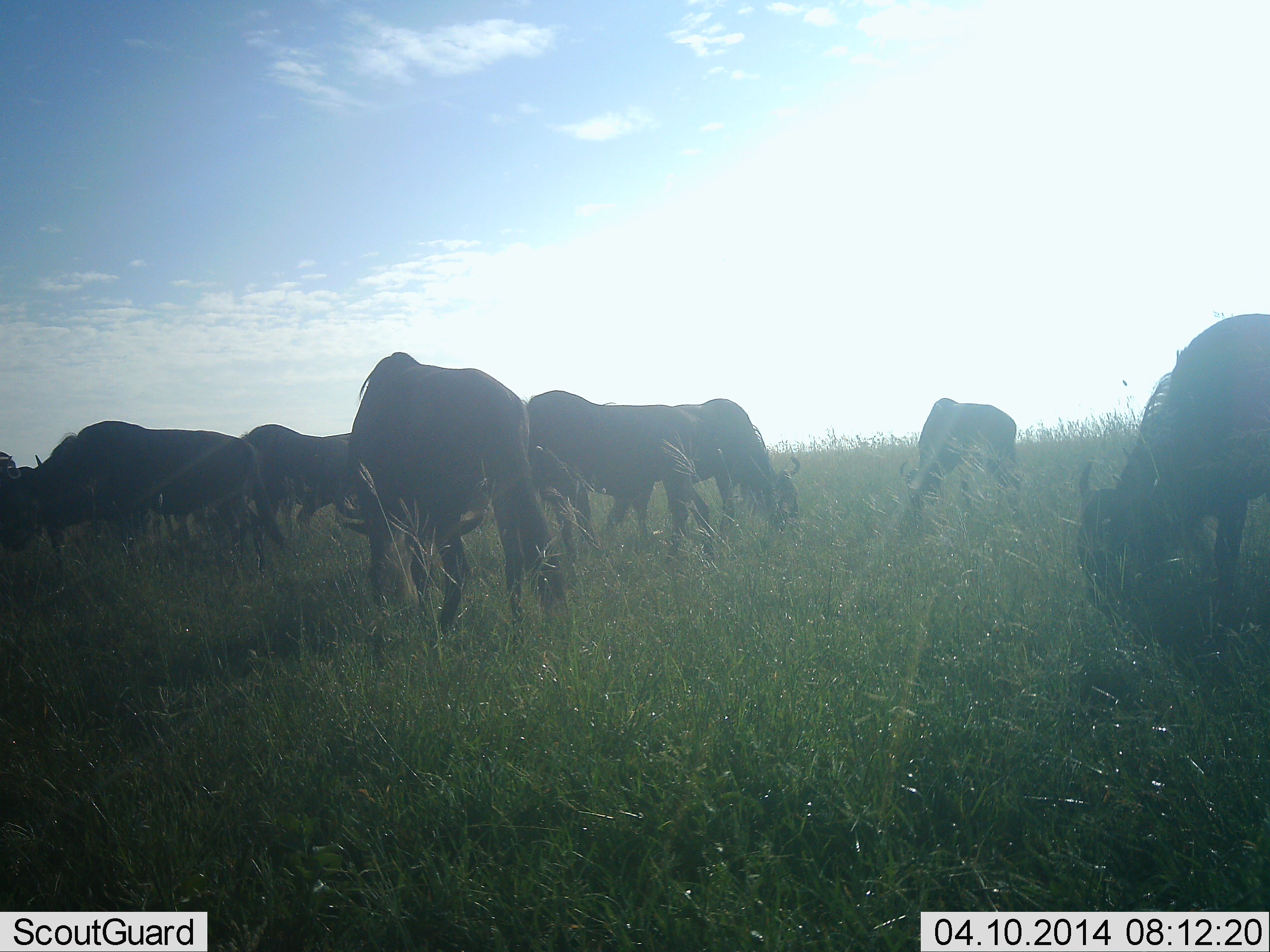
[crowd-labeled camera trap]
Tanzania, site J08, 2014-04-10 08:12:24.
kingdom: Animalia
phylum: Chordata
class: Mammalia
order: Artiodactyla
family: Bovidae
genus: Connochaetes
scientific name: Connochaetes taurinus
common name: blue wildebeest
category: wildebeest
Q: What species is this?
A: Wildebeest (blue wildebeest) (Connochaetes taurinus).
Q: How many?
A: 9.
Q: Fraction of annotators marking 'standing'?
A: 40%.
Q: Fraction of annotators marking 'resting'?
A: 0%.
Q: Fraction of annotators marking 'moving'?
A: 20%.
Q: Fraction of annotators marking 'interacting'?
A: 0%.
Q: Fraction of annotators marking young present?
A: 0%.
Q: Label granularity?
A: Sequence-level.